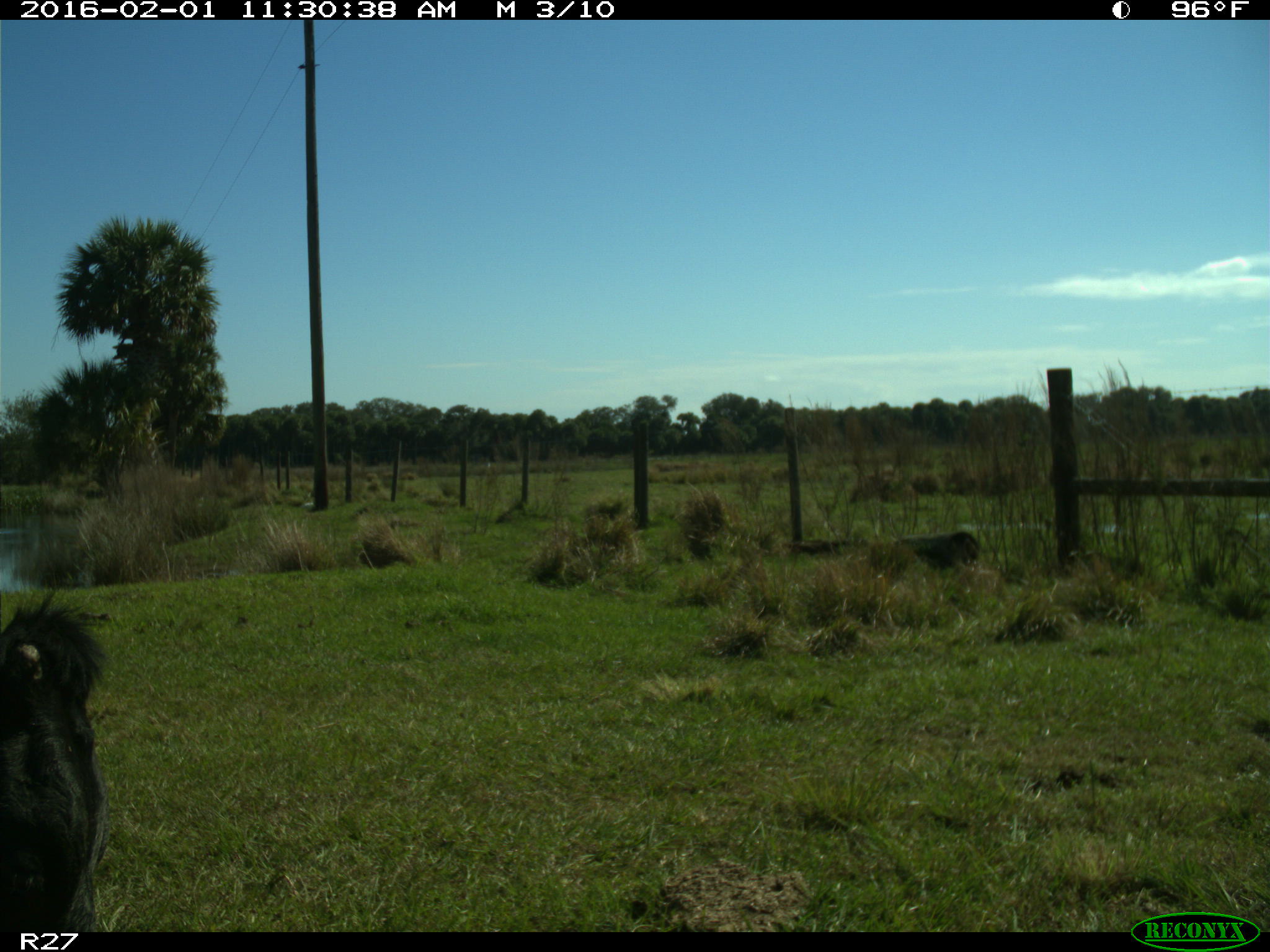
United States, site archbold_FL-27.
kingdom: Animalia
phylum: Chordata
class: Mammalia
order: Artiodactyla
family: Bovidae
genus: Bos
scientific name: Bos taurus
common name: domestic cow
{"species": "Bos taurus (domestic cow)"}